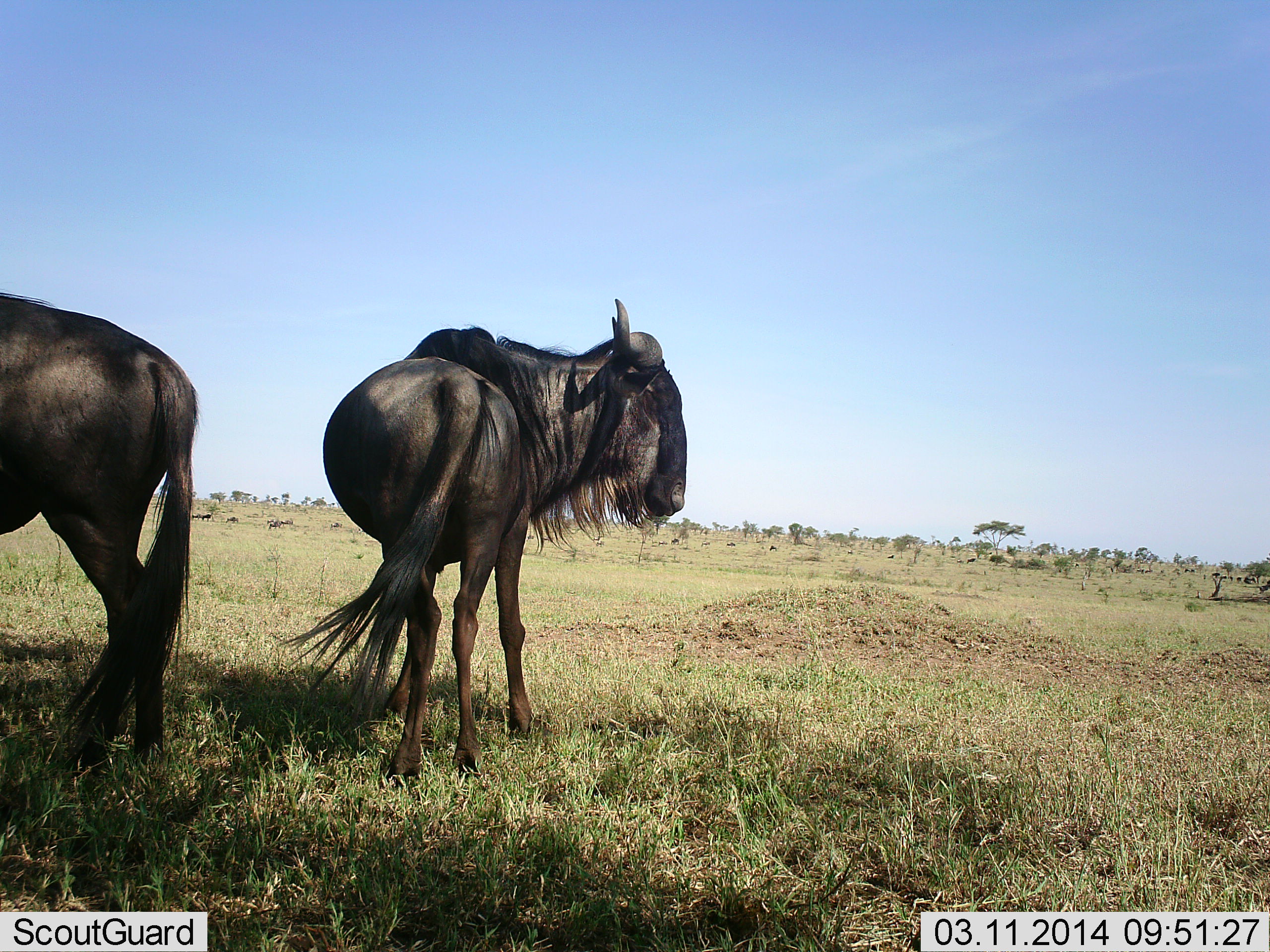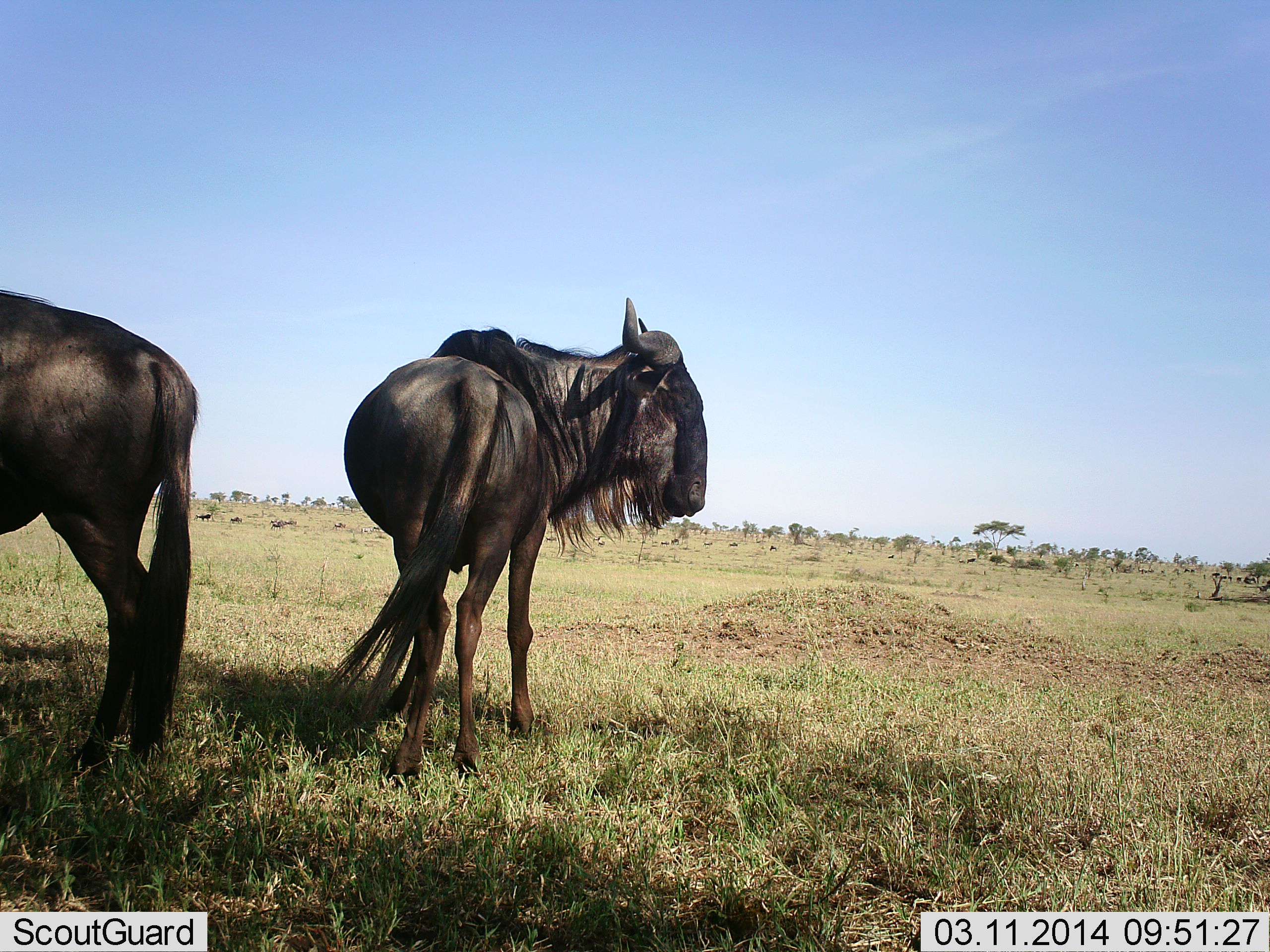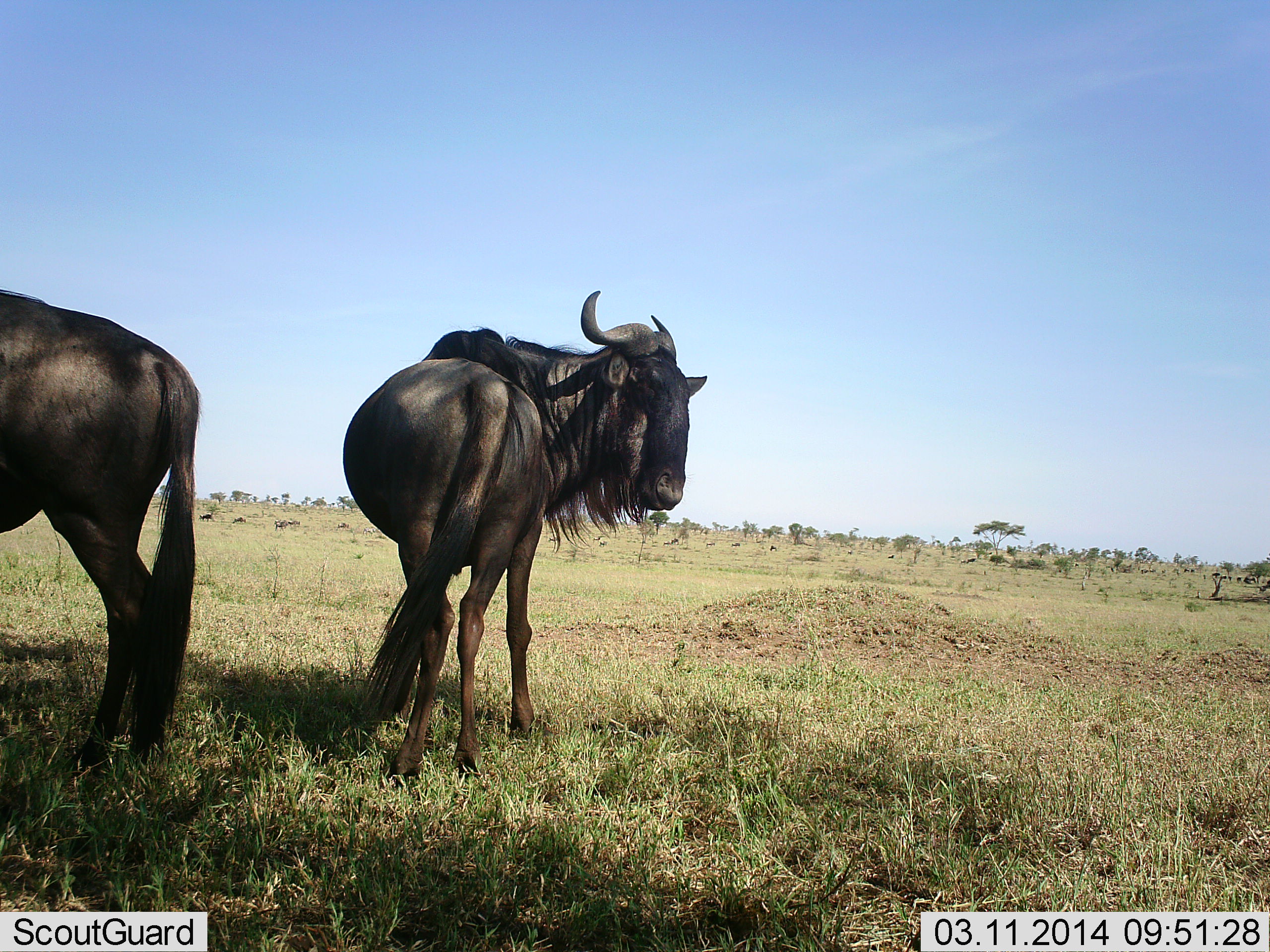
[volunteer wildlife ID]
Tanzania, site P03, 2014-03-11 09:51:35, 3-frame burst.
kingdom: Animalia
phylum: Chordata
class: Mammalia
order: Artiodactyla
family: Bovidae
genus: Connochaetes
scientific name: Connochaetes taurinus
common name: blue wildebeest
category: wildebeest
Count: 2.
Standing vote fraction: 100%.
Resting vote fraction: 3%.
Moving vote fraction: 19%.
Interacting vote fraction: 3%.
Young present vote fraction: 0%.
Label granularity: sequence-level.